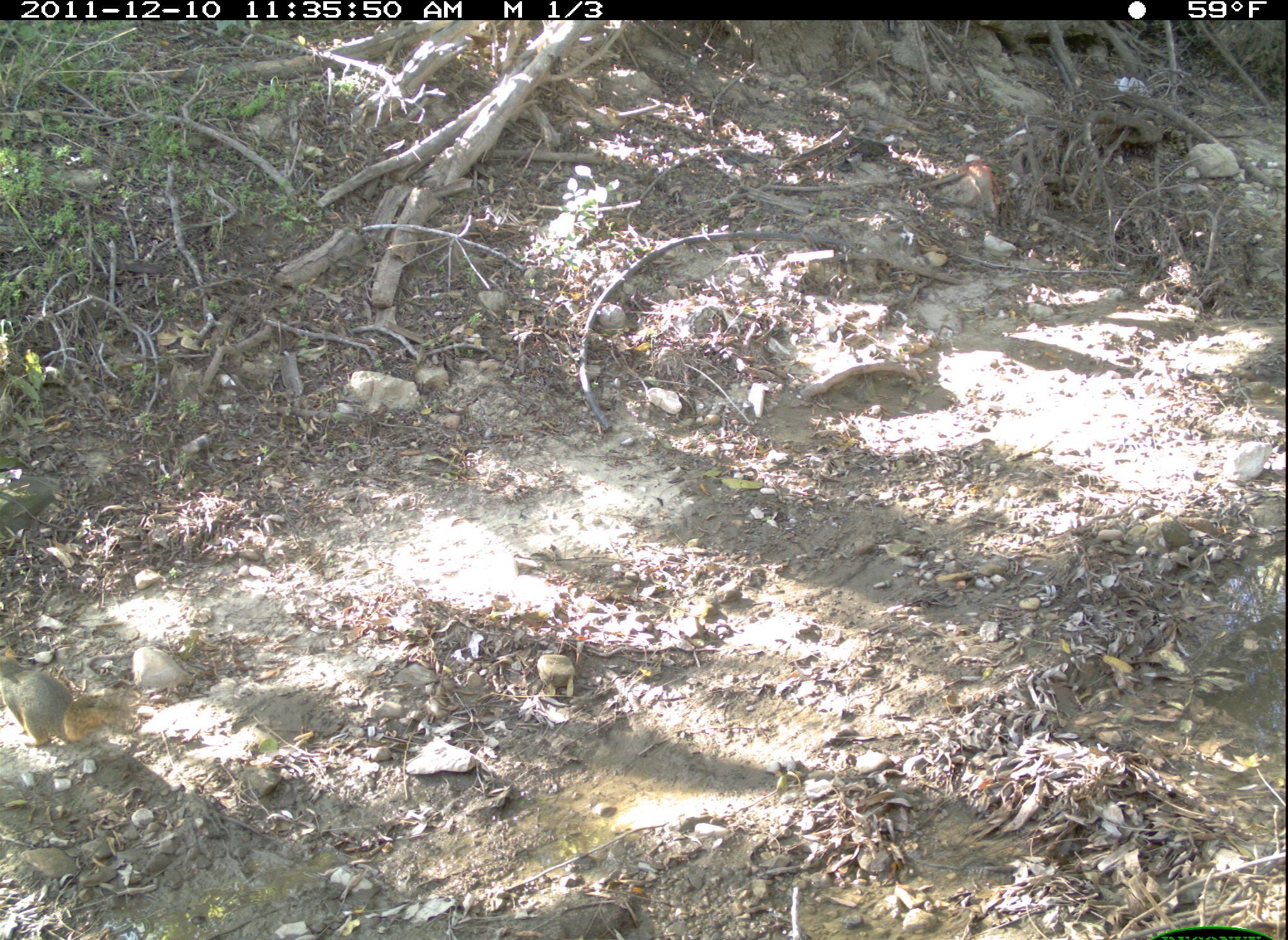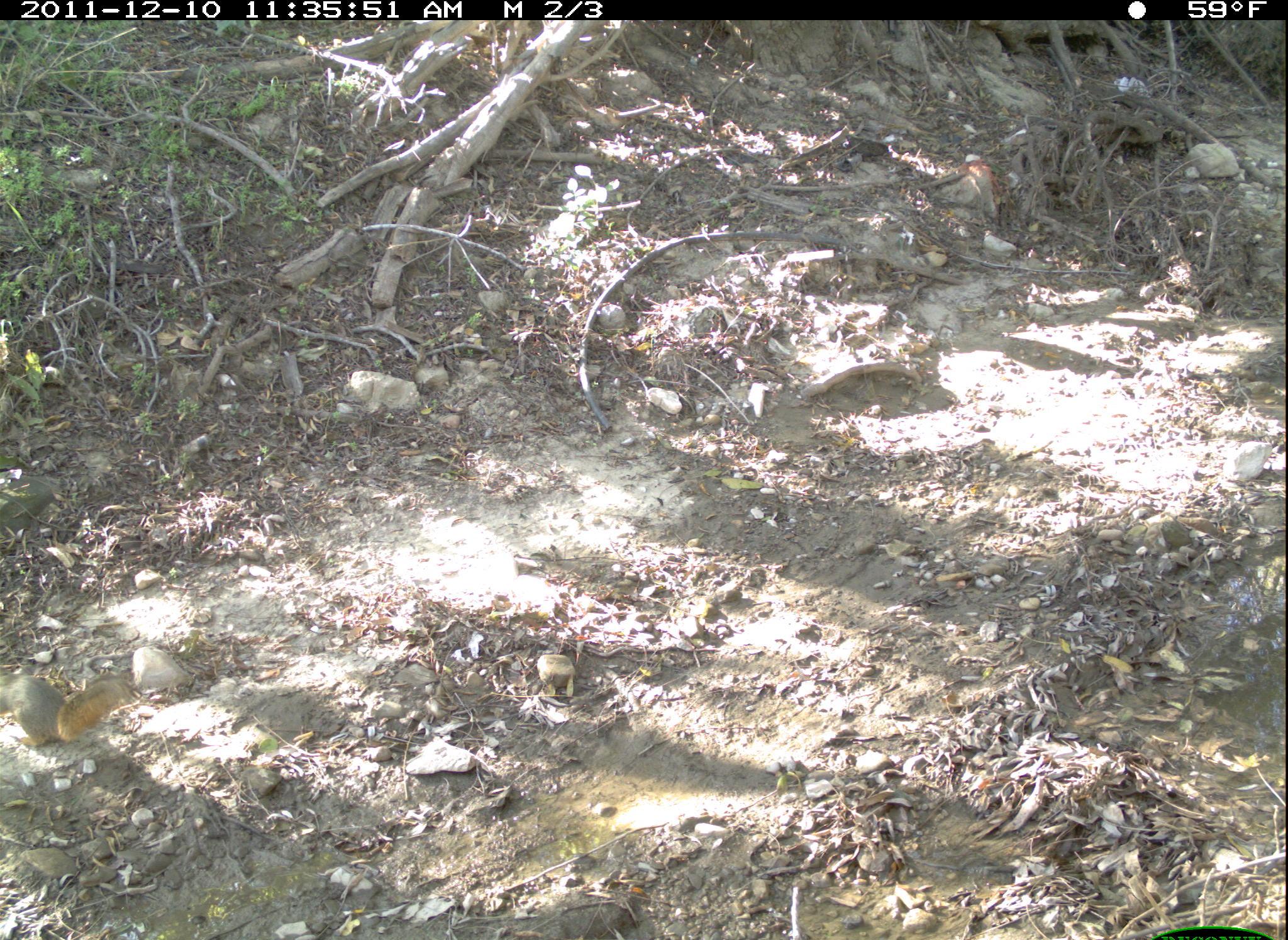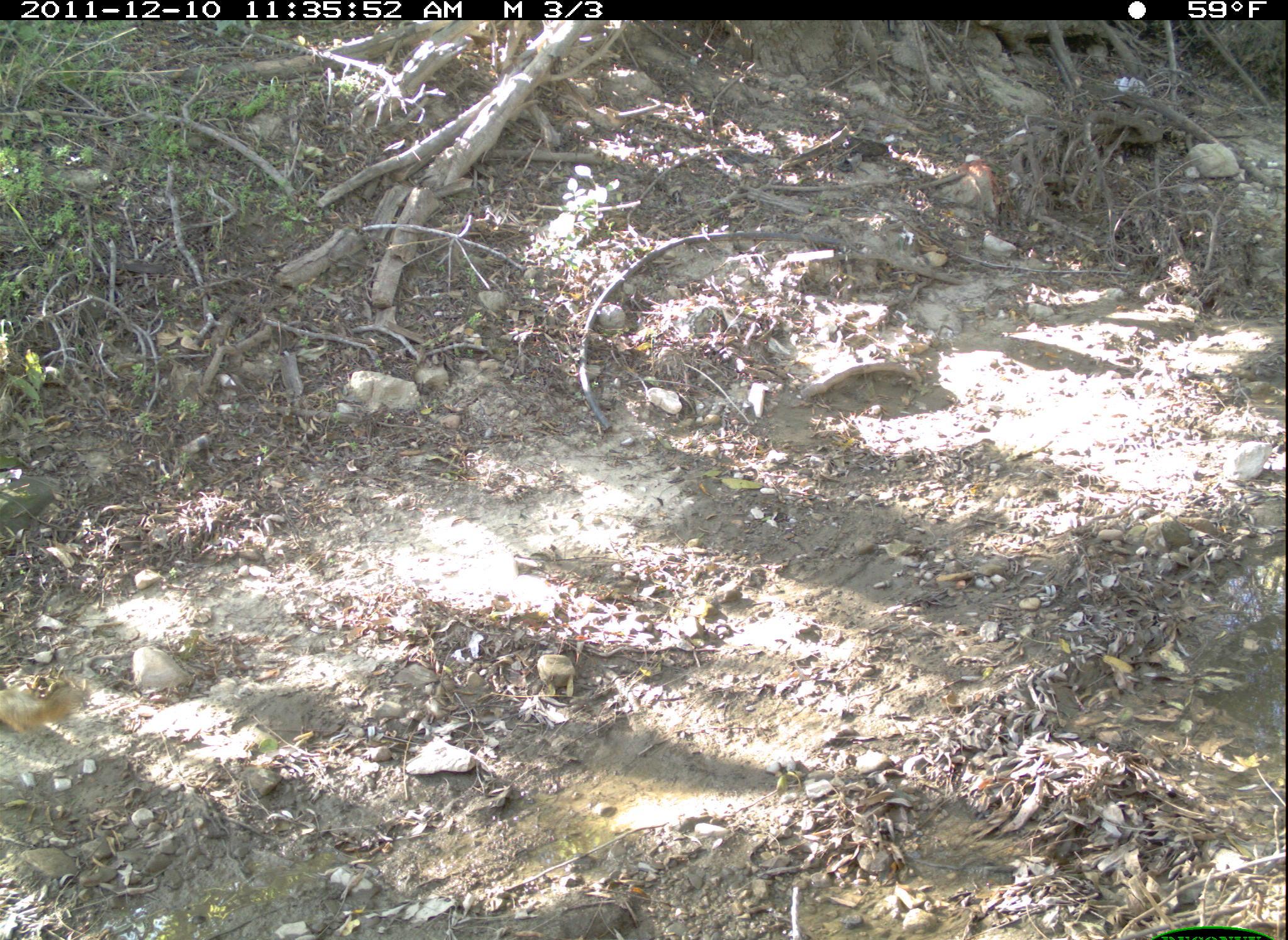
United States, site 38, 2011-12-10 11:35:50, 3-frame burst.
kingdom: Animalia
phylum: Chordata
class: Mammalia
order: Rodentia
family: Sciuridae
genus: Sciurus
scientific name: Sciurus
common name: squirrel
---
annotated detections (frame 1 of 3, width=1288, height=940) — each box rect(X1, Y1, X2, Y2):
squirrel: rect(2, 652, 143, 759)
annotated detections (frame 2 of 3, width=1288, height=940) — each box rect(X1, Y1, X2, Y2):
squirrel: rect(0, 660, 156, 754)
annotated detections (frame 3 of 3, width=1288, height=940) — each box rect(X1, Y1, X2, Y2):
squirrel: rect(0, 651, 93, 770)